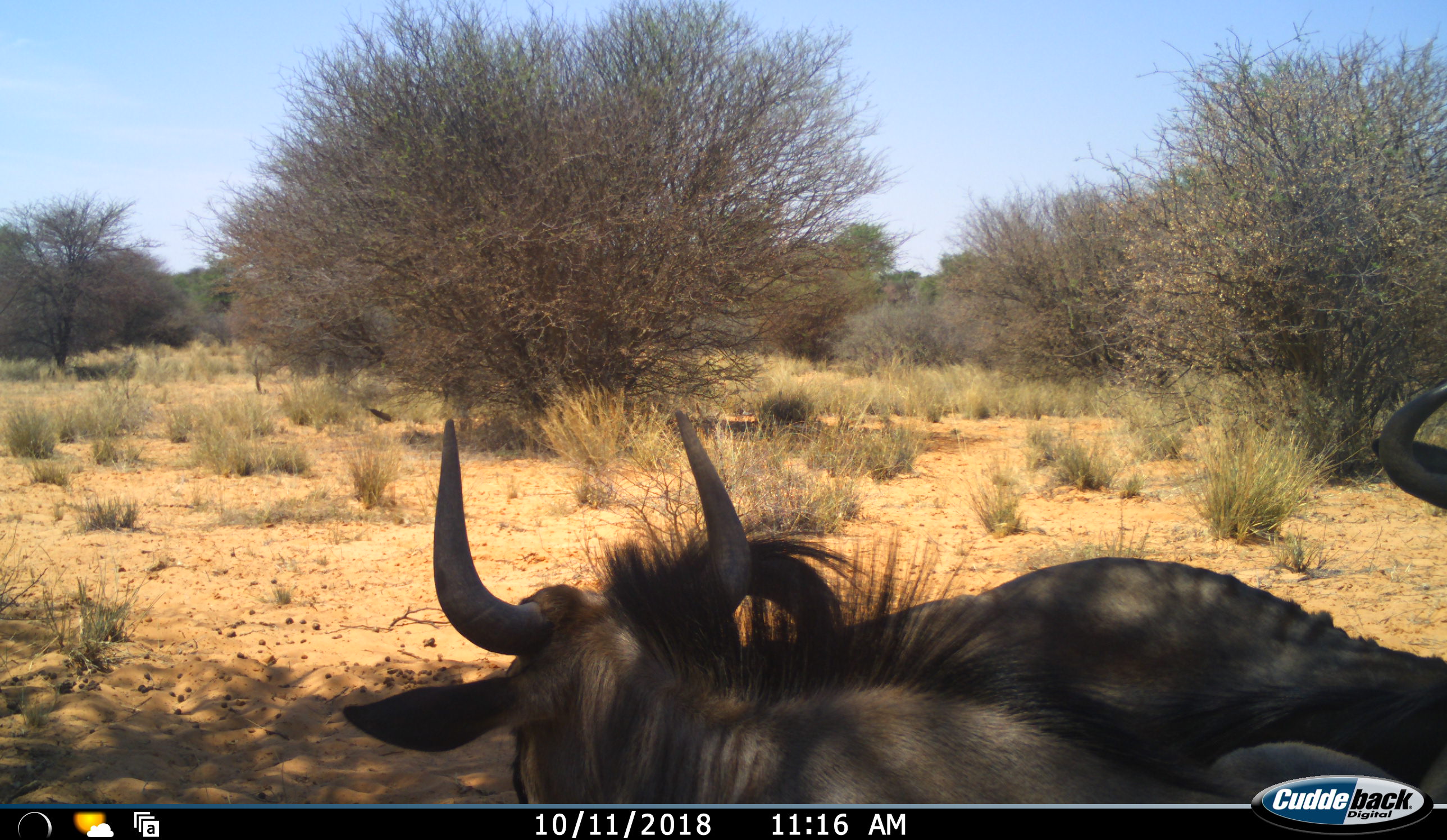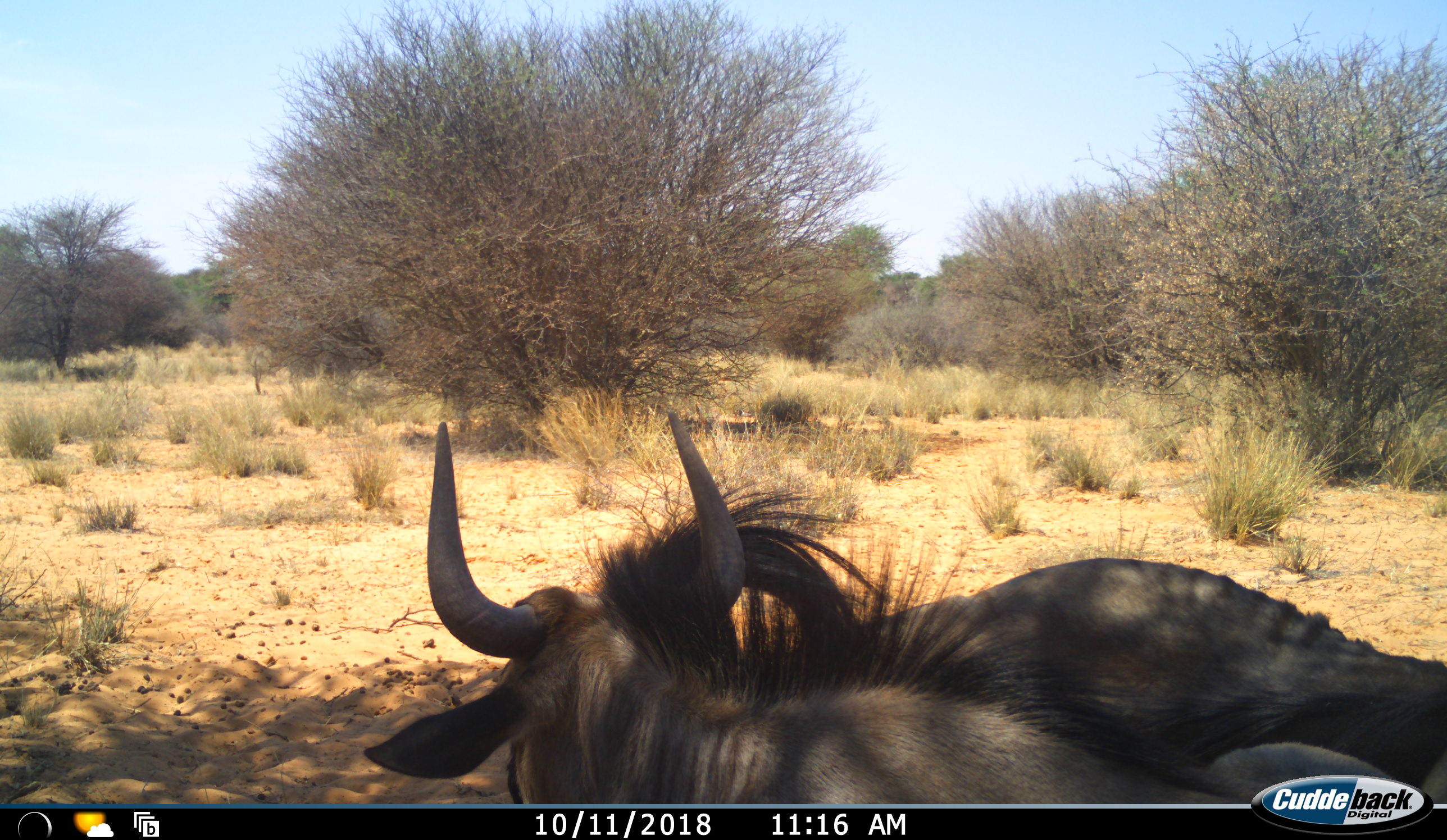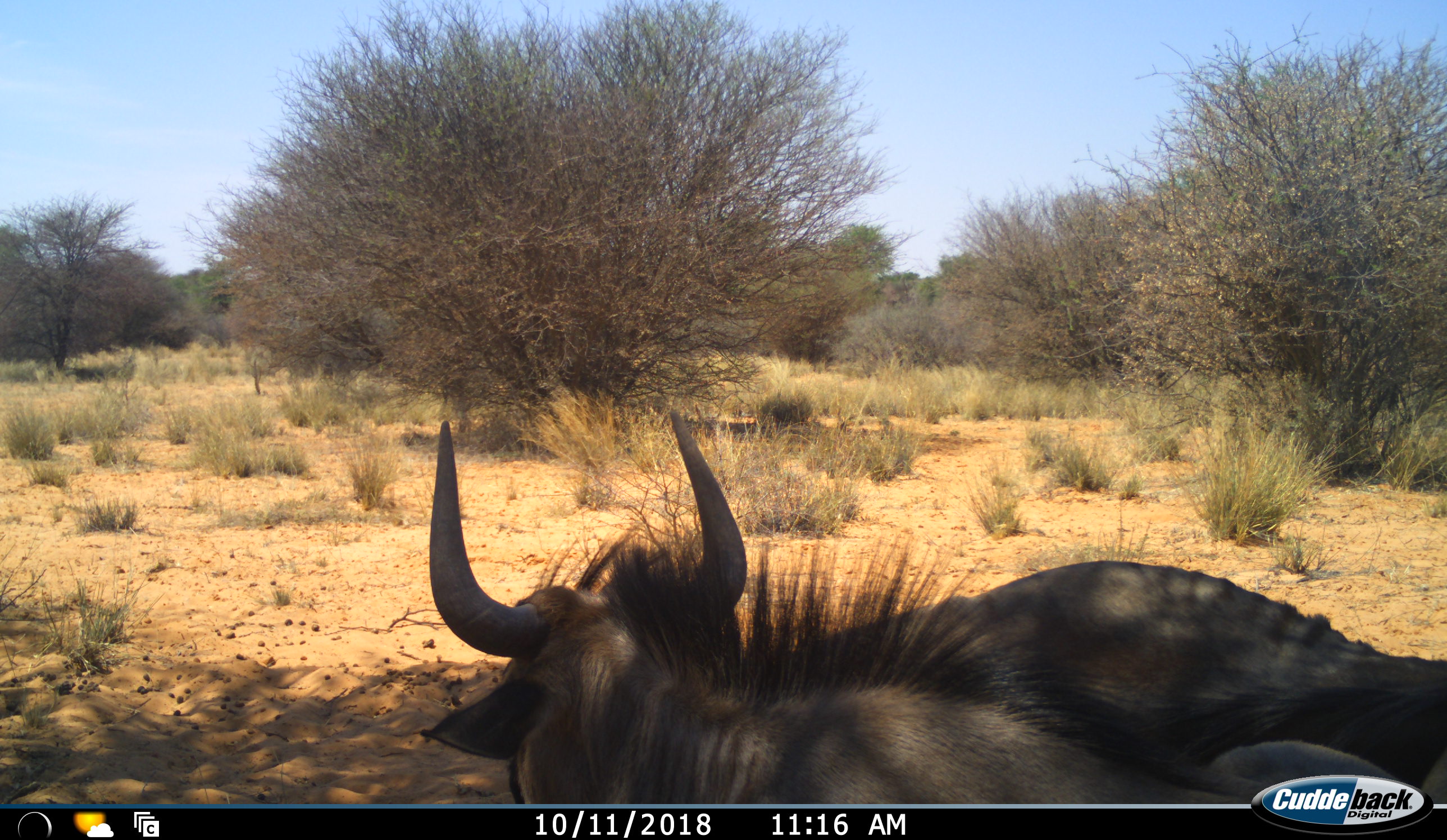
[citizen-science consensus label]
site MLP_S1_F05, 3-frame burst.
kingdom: Animalia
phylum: Chordata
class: Mammalia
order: Artiodactyla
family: Bovidae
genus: Connochaetes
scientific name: Connochaetes taurinus taurinus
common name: blue wildebeest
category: wildebeestblue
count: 2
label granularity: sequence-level